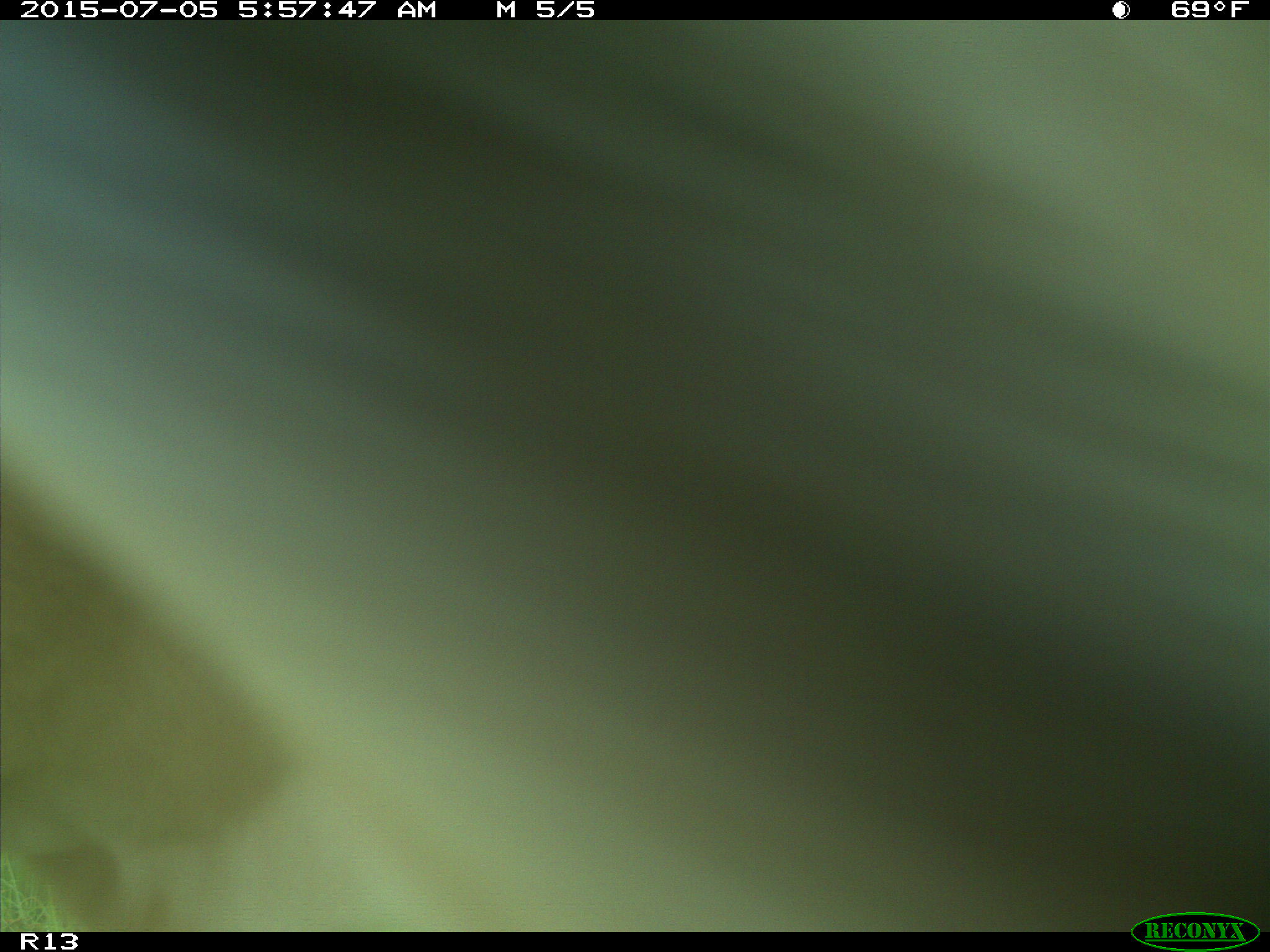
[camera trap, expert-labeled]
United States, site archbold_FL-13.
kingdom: Animalia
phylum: Chordata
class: Mammalia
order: Artiodactyla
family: Bovidae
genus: Bos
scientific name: Bos taurus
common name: domestic cow